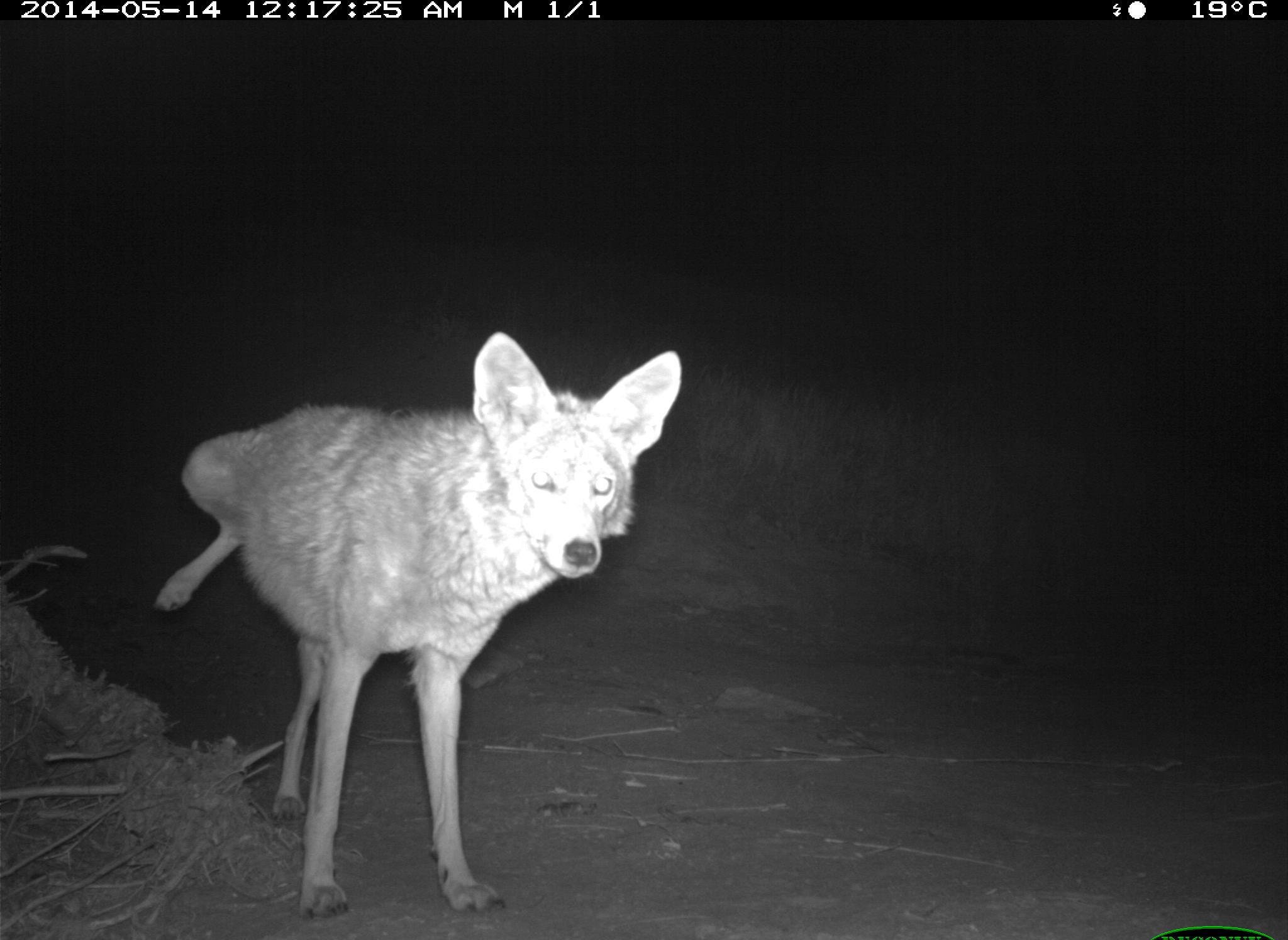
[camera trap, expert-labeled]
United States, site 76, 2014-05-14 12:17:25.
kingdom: Animalia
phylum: Chordata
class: Mammalia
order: Carnivora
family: Canidae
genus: Canis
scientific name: Canis latrans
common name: coyote